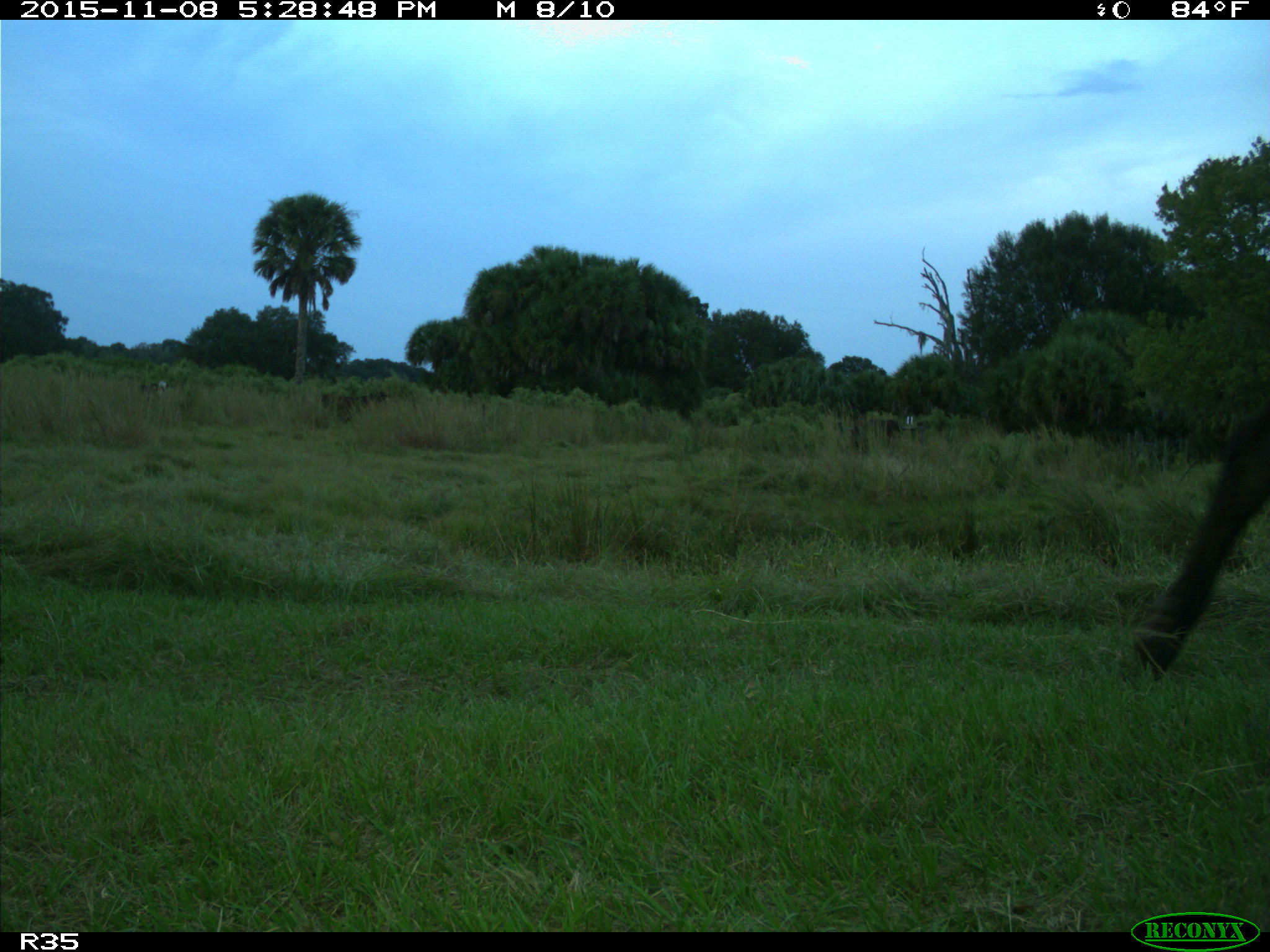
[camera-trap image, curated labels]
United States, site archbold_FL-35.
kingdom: Animalia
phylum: Chordata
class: Mammalia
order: Artiodactyla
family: Bovidae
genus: Bos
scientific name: Bos taurus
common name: domestic cow